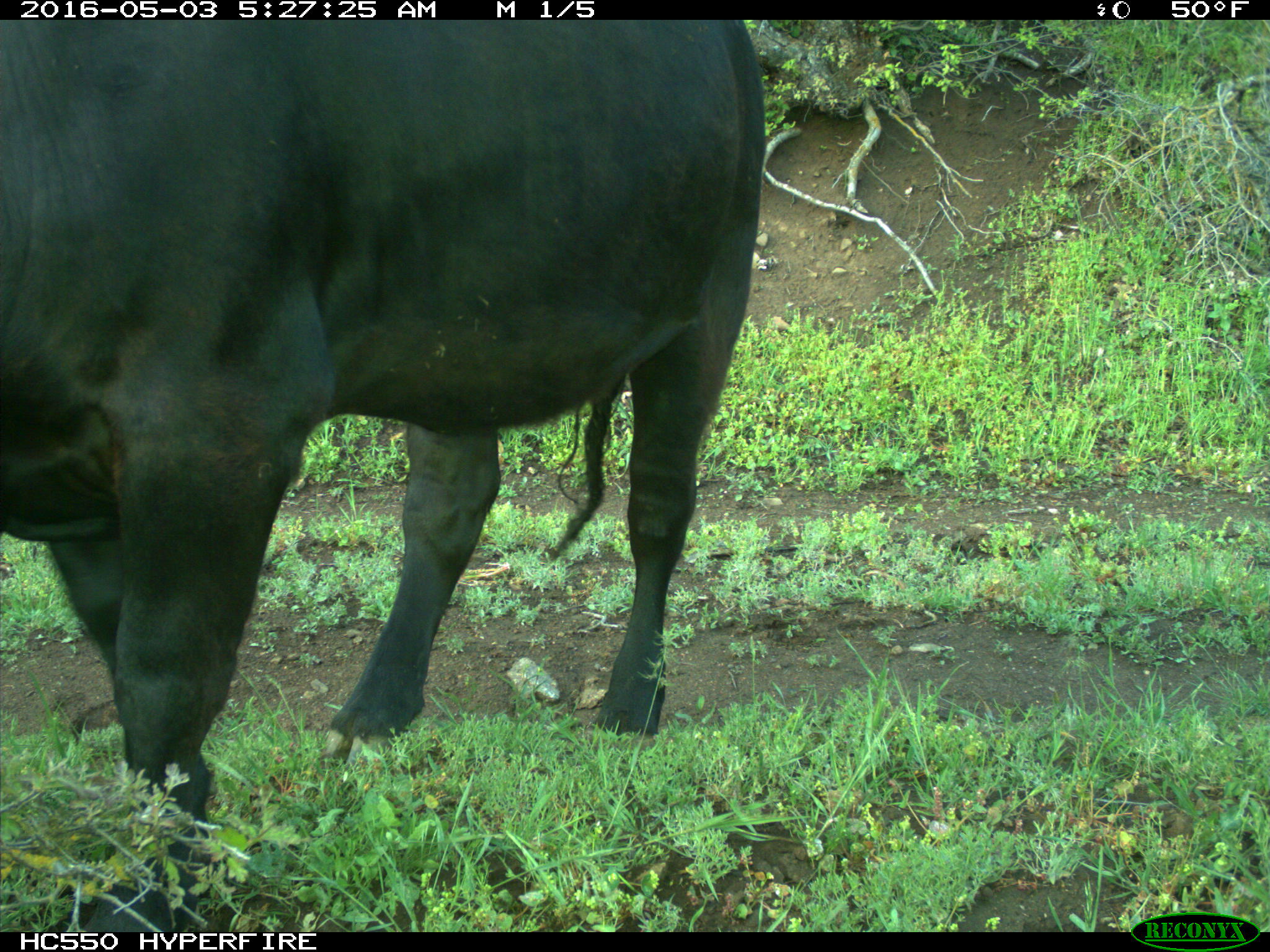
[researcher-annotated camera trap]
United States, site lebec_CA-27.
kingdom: Animalia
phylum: Chordata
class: Mammalia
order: Artiodactyla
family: Bovidae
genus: Bos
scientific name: Bos taurus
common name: domestic cow